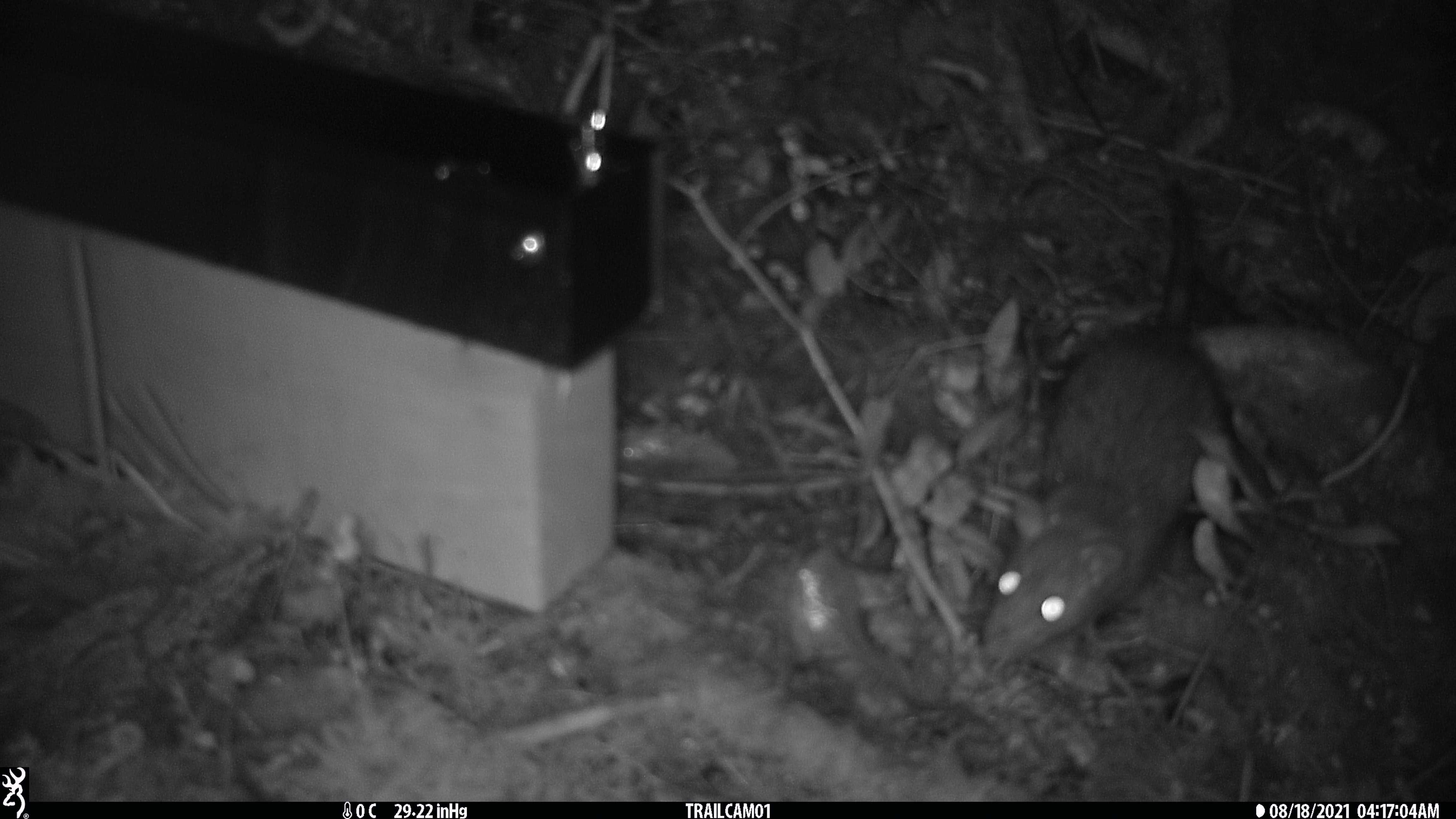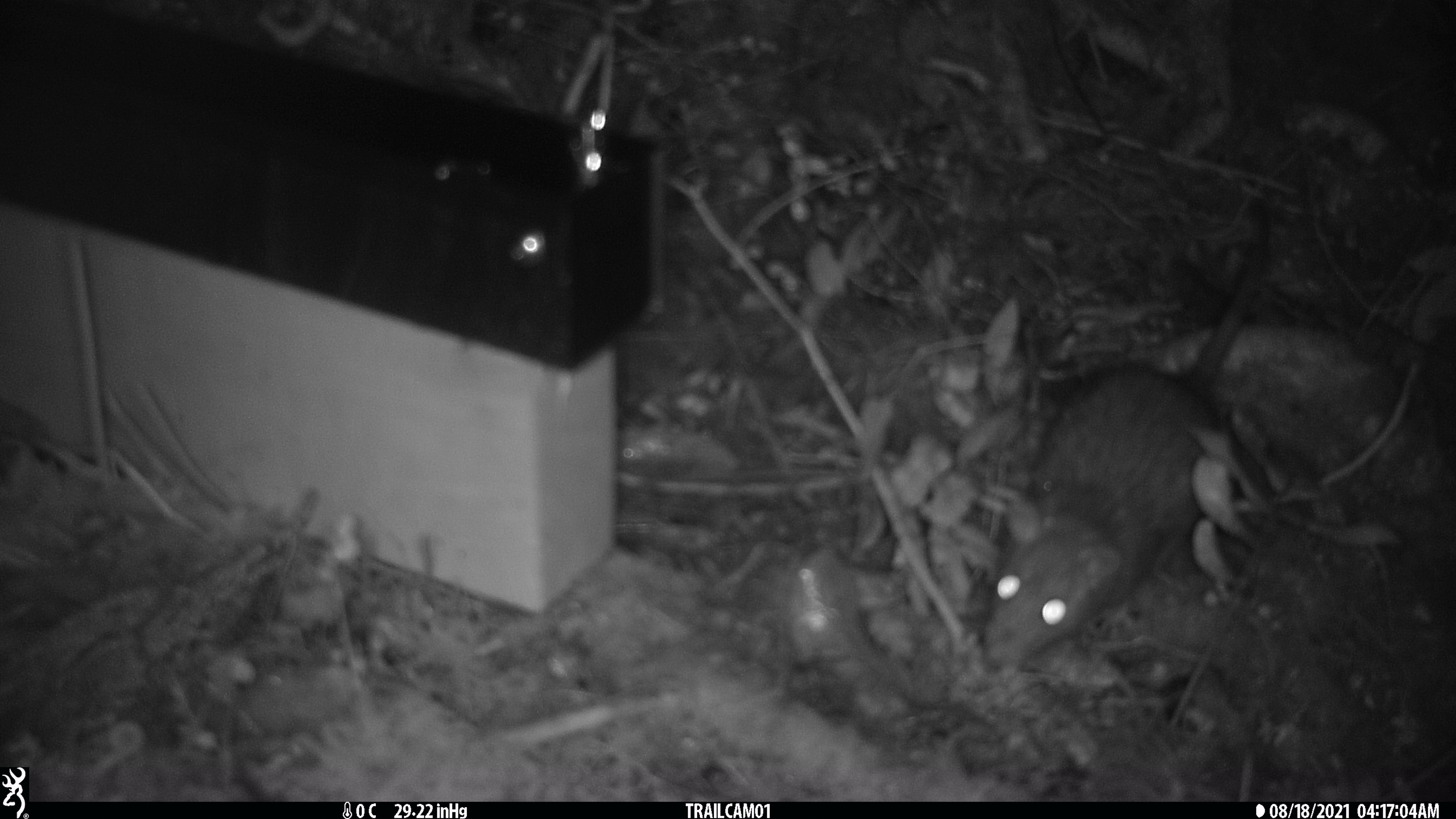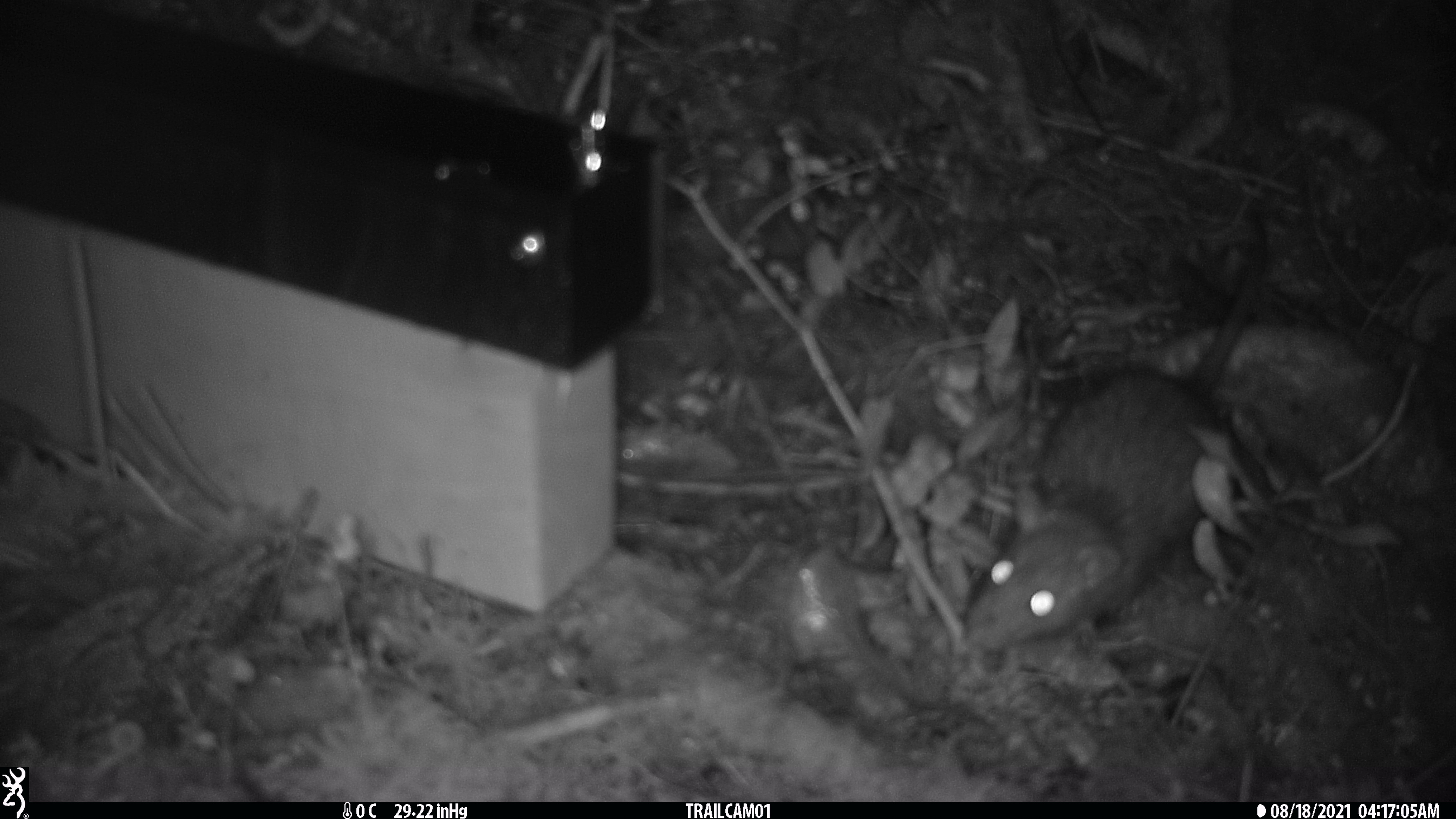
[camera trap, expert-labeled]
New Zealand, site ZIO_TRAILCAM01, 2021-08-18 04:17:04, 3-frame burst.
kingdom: Animalia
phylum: Chordata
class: Mammalia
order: Rodentia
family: Muridae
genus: Rattus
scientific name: Rattus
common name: rat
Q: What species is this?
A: Rat (Rattus).